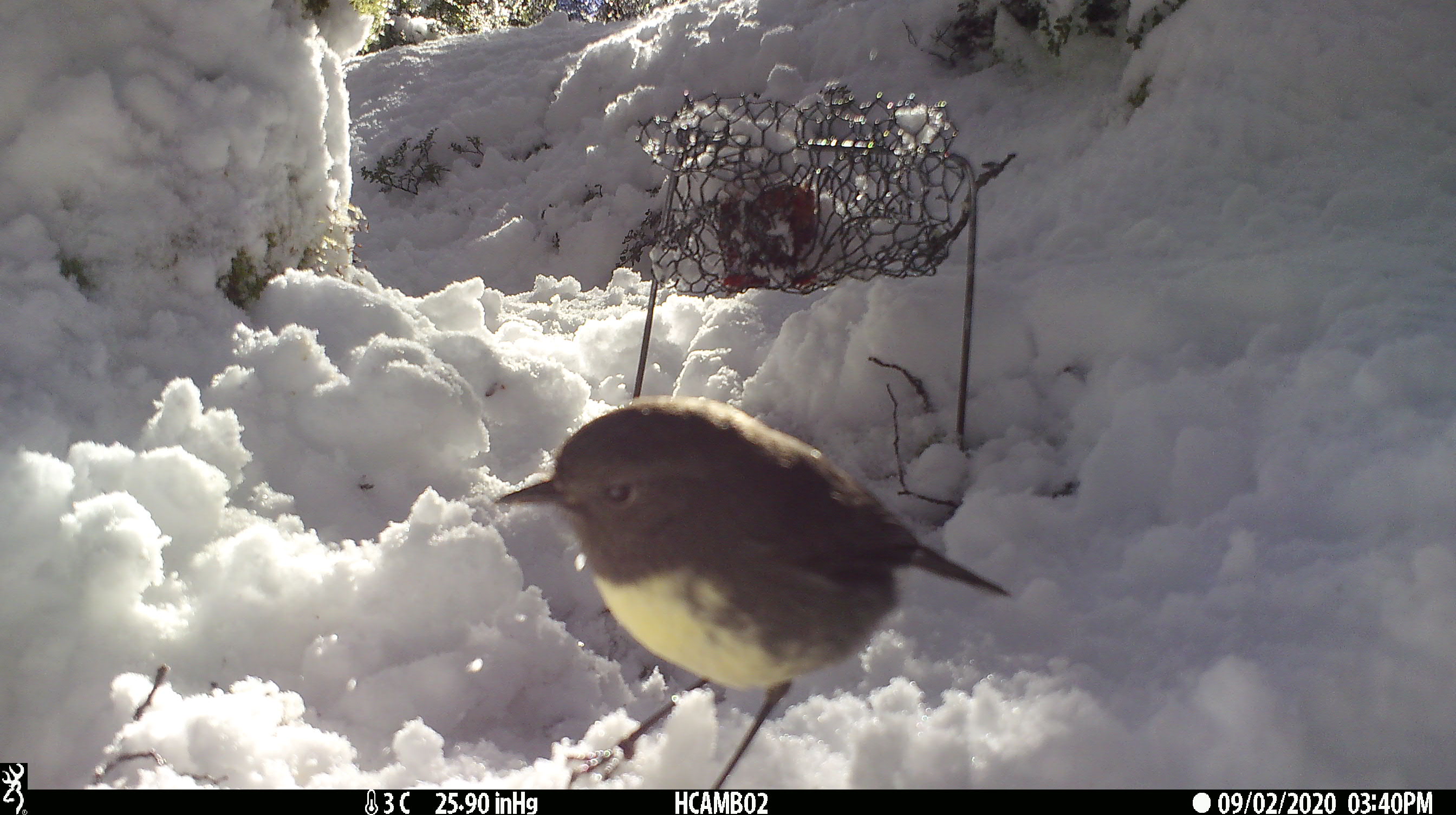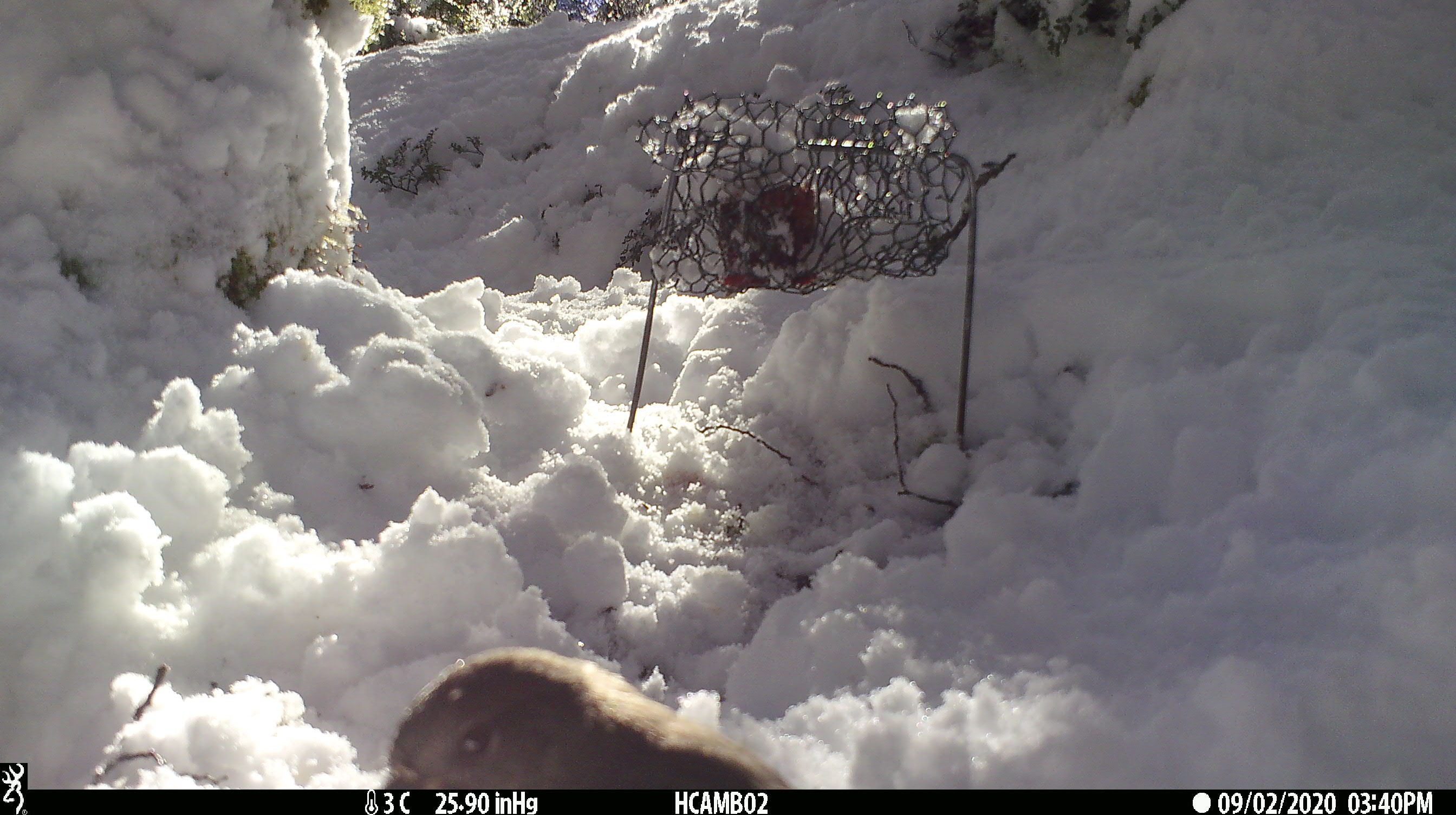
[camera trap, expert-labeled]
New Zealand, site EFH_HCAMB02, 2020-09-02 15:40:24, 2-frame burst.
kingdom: Animalia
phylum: Chordata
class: Aves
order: Passeriformes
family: Petroicidae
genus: Petroica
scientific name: Petroica australis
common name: new zealand robin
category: robin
Robin (new zealand robin) (Petroica australis).